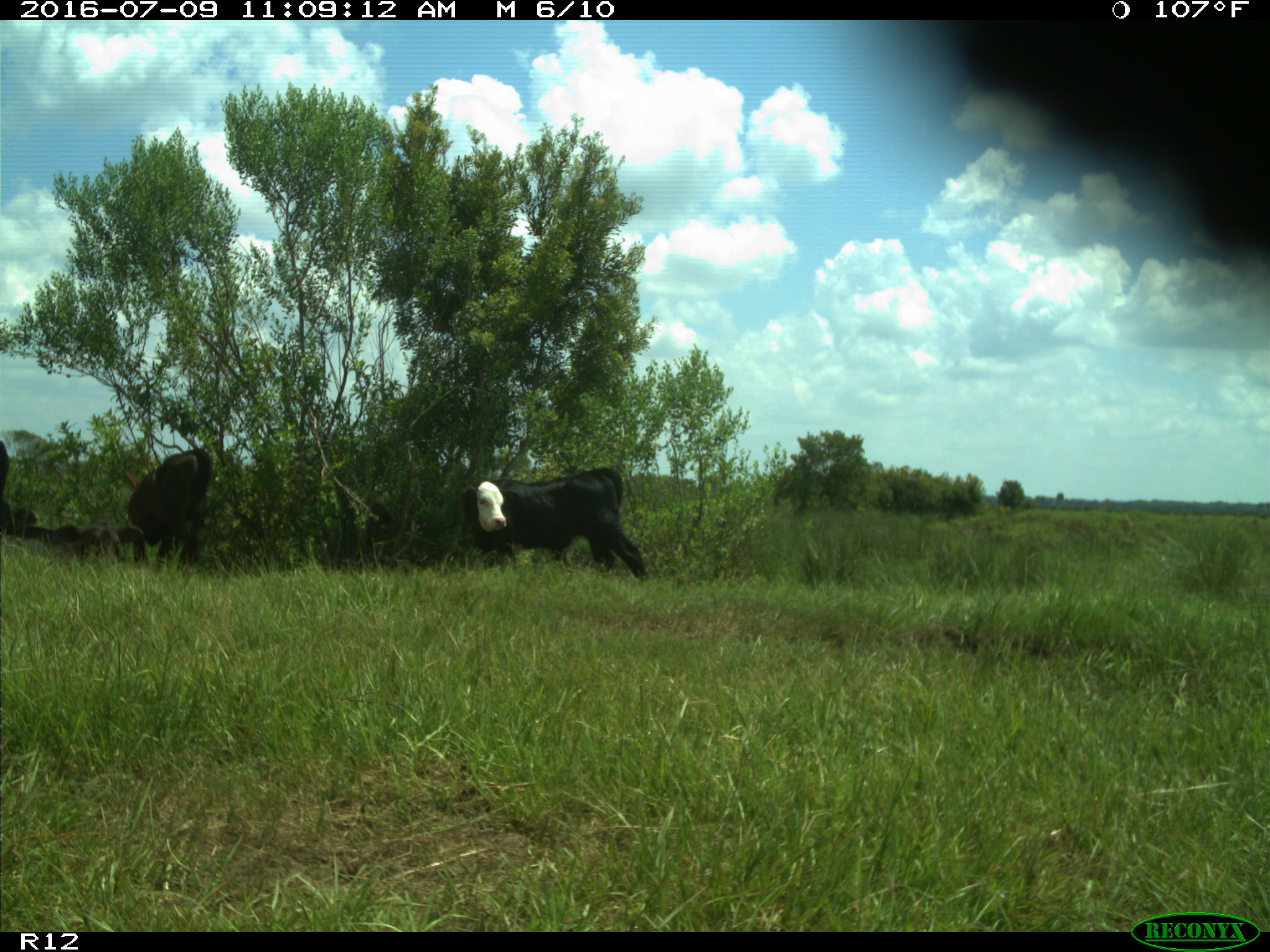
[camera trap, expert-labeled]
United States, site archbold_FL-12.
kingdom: Animalia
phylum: Chordata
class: Mammalia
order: Artiodactyla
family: Bovidae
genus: Bos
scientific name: Bos taurus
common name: domestic cow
Bos taurus (domestic cow).